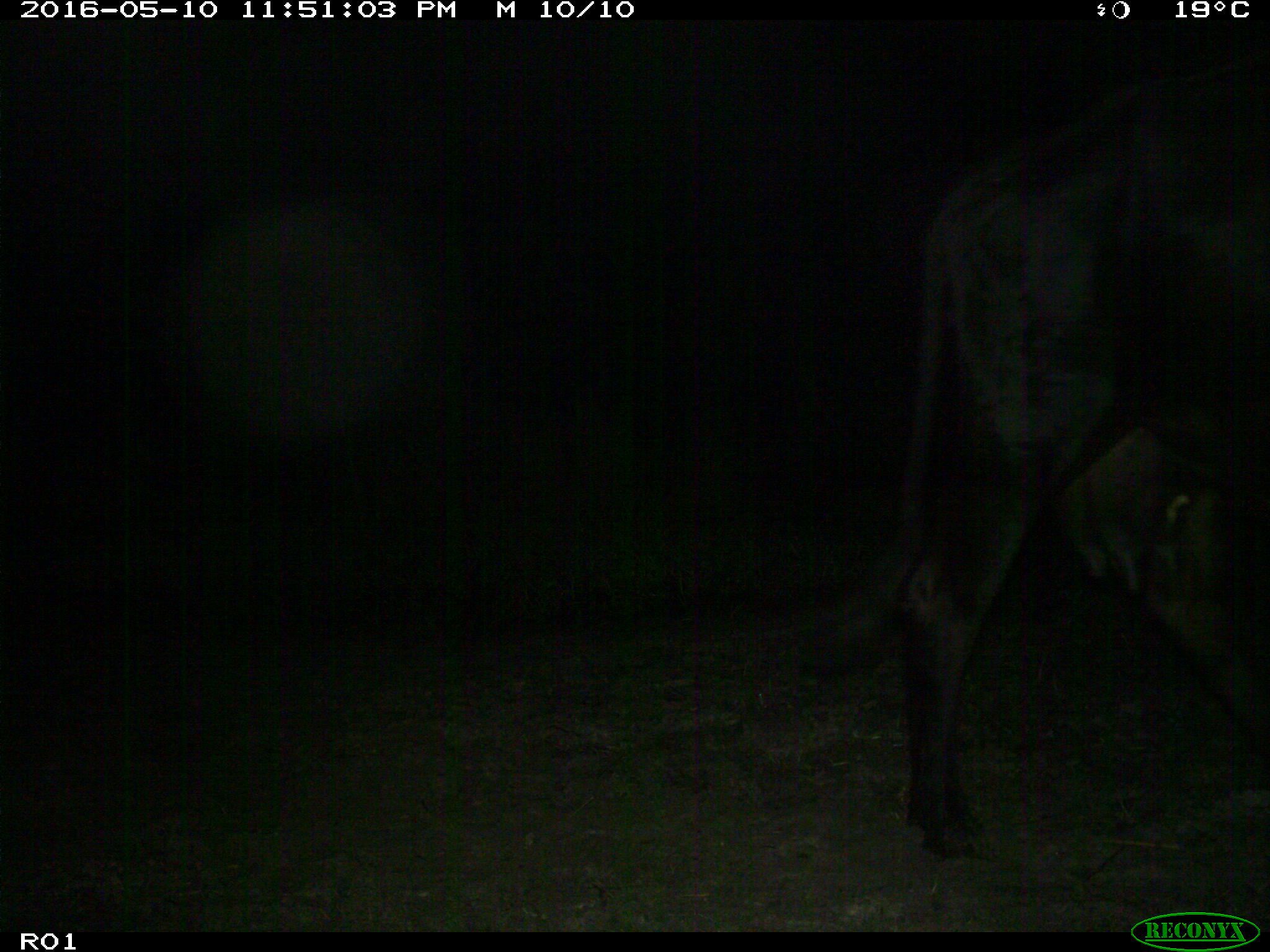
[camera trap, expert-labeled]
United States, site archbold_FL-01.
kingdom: Animalia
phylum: Chordata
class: Mammalia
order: Artiodactyla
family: Bovidae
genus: Bos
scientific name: Bos taurus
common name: domestic cow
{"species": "Bos taurus (domestic cow)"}